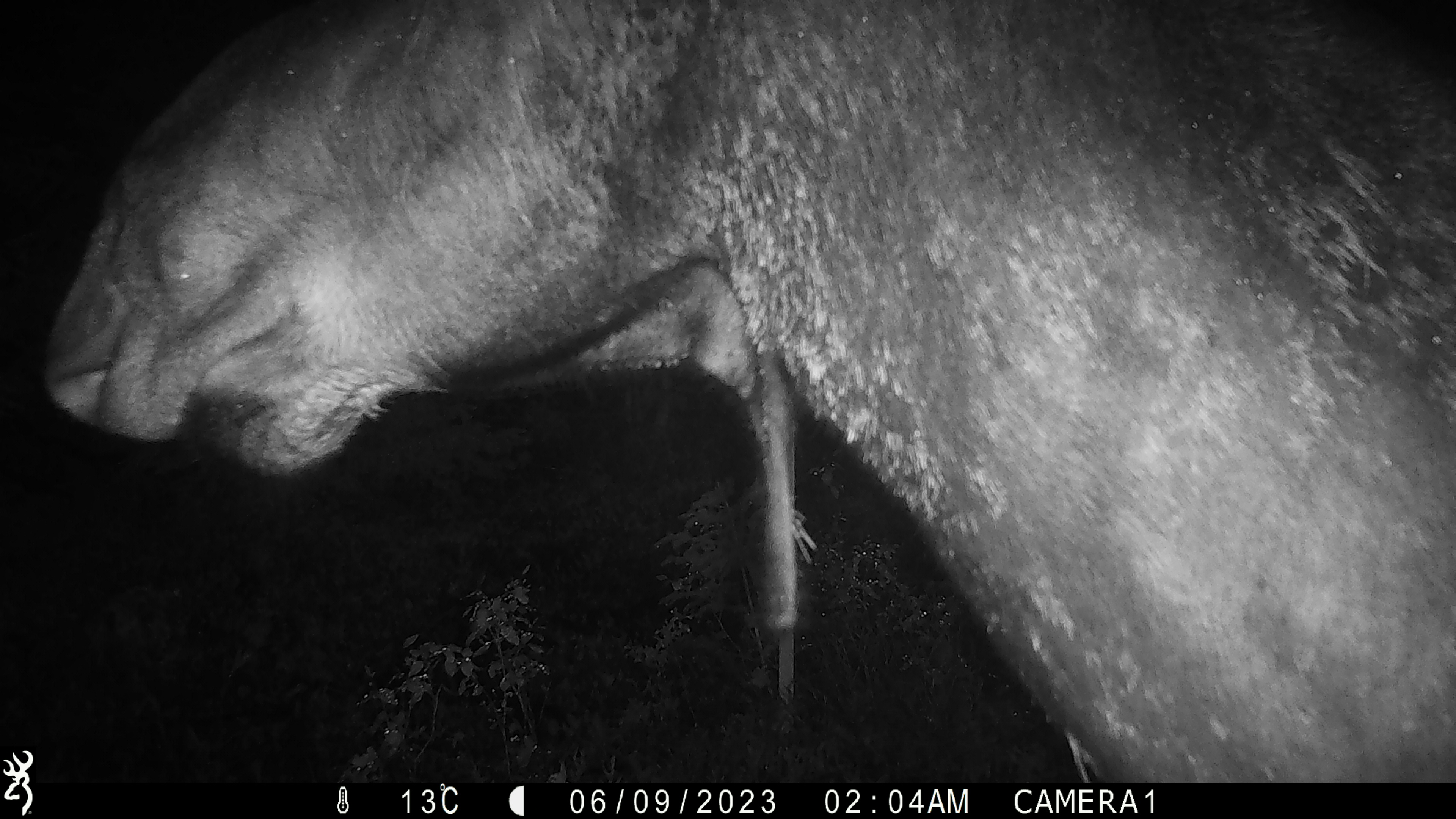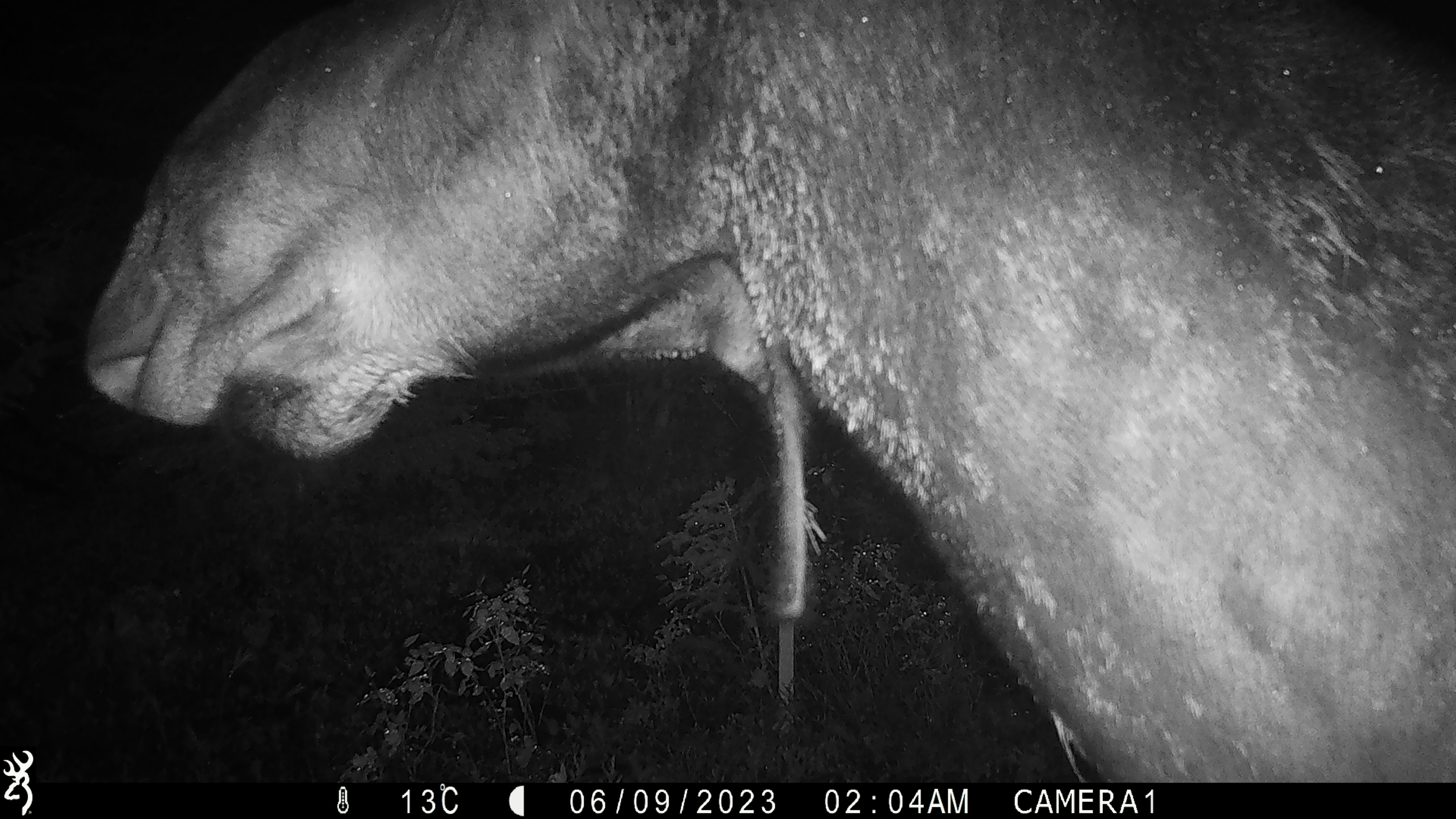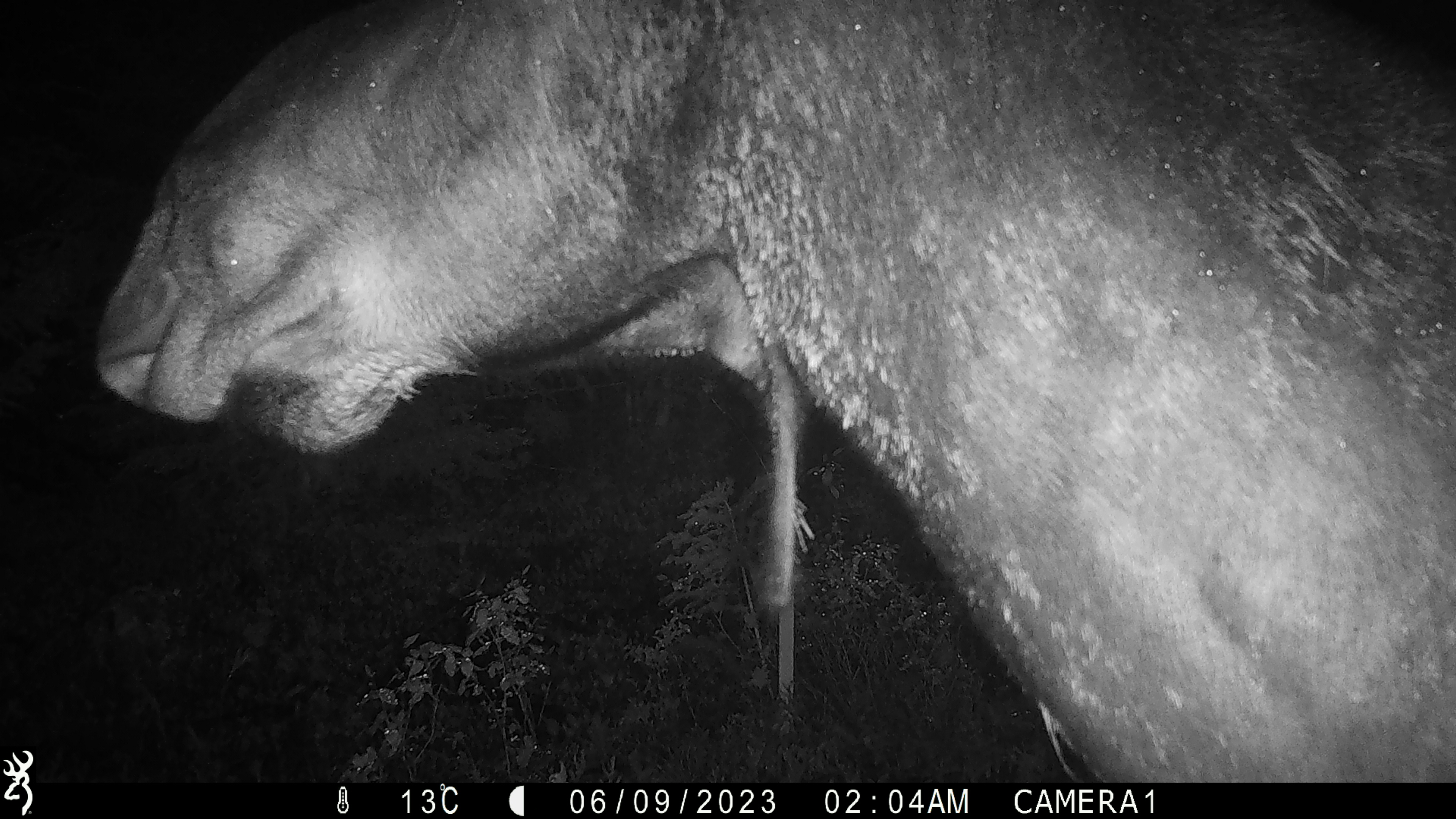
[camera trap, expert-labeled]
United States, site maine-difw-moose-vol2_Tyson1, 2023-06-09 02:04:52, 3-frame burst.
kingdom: Animalia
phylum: Chordata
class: Mammalia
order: Artiodactyla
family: Cervidae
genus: Alces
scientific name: Alces alces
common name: moose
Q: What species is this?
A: Moose (Alces alces).